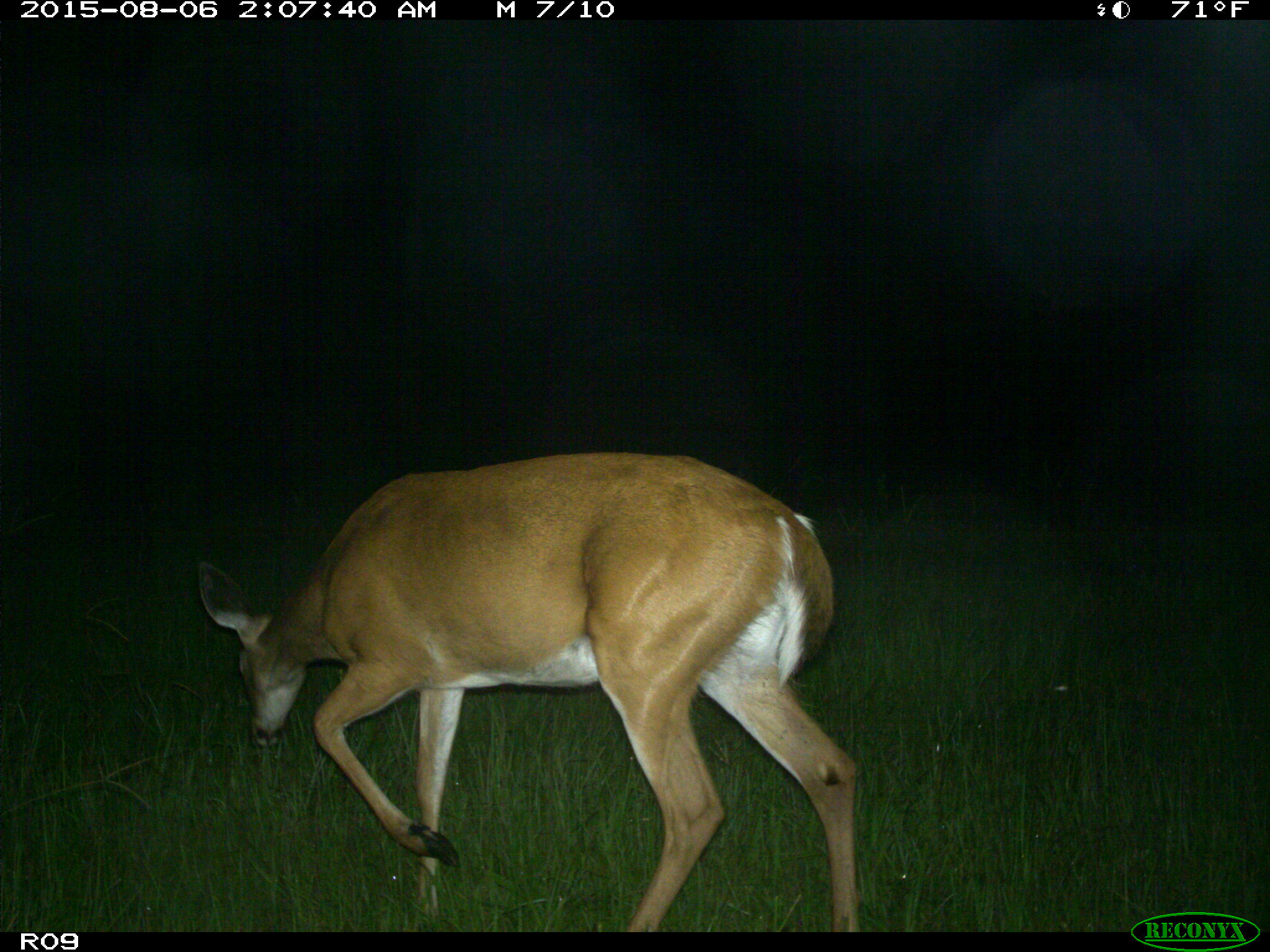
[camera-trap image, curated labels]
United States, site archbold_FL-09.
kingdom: Animalia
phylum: Chordata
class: Mammalia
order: Artiodactyla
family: Cervidae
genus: Odocoileus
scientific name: Odocoileus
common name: deer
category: unidentified deer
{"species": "unidentified deer (deer) (Odocoileus)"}